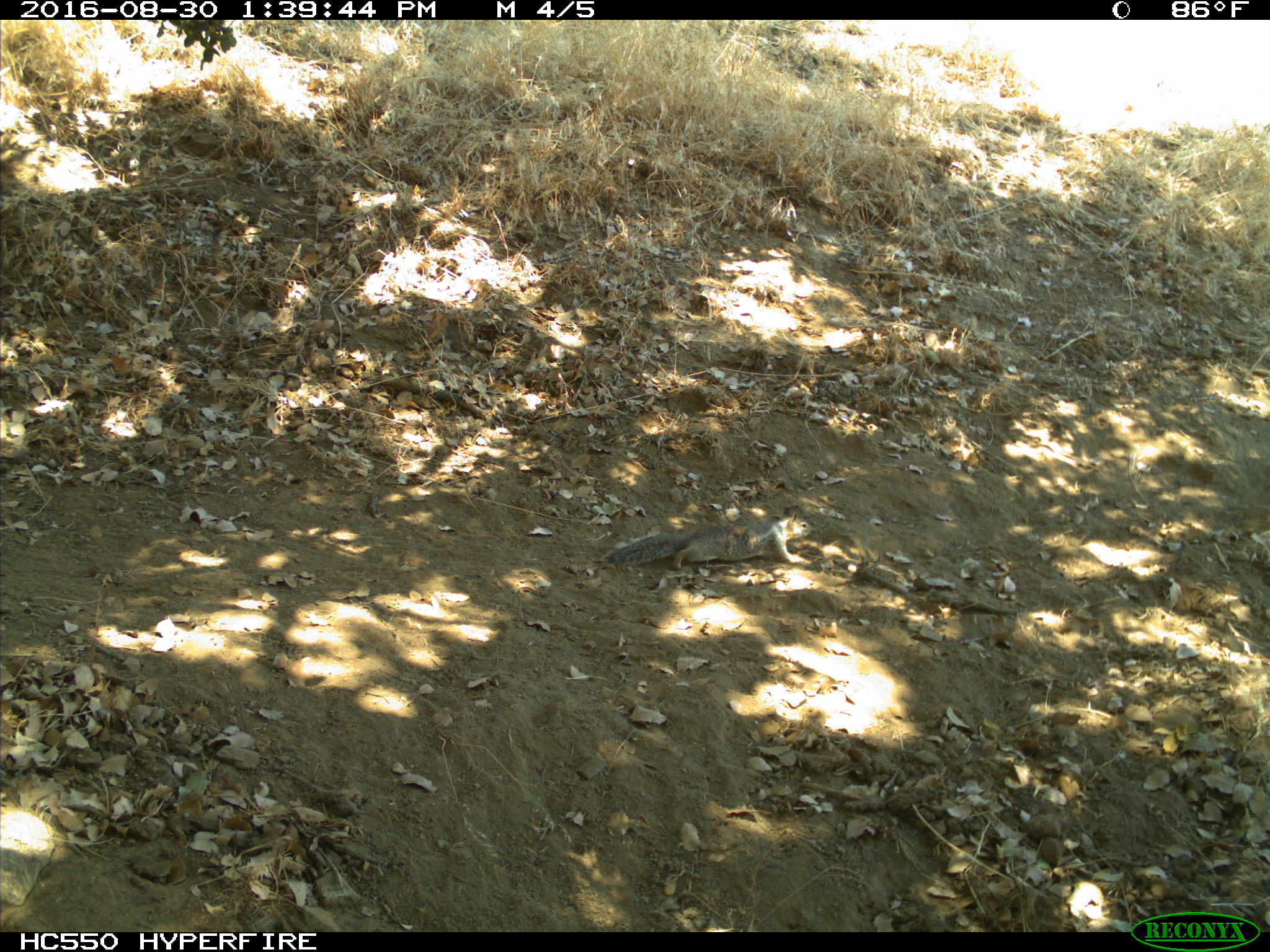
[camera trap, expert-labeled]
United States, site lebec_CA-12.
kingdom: Animalia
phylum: Chordata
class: Mammalia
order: Rodentia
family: Sciuridae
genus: Otospermophilus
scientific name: Otospermophilus beecheyi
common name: california ground squirrel